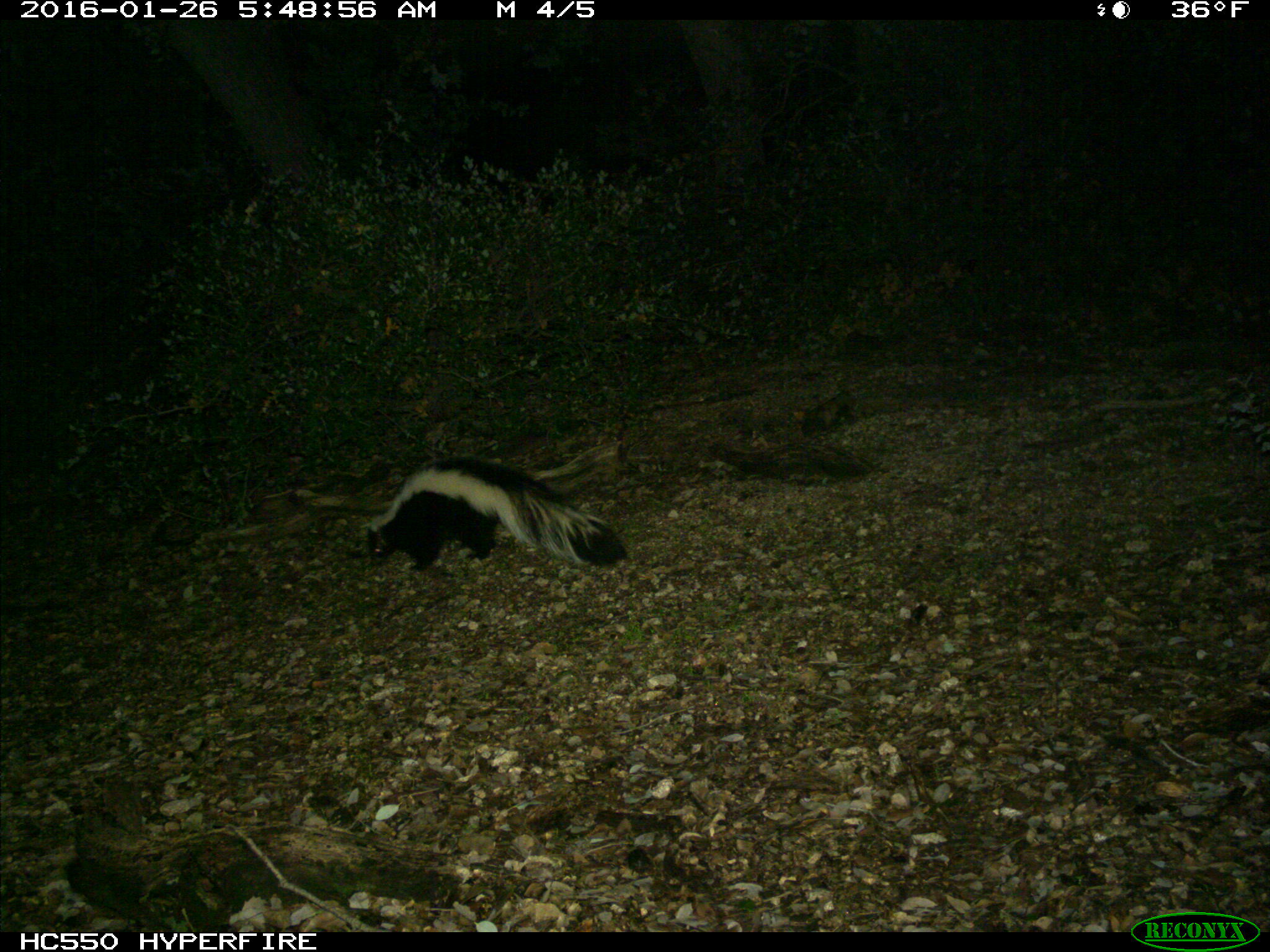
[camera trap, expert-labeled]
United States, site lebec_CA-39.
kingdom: Animalia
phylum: Chordata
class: Mammalia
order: Carnivora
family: Mephitidae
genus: Mephitis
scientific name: Mephitis mephitis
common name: striped skunk